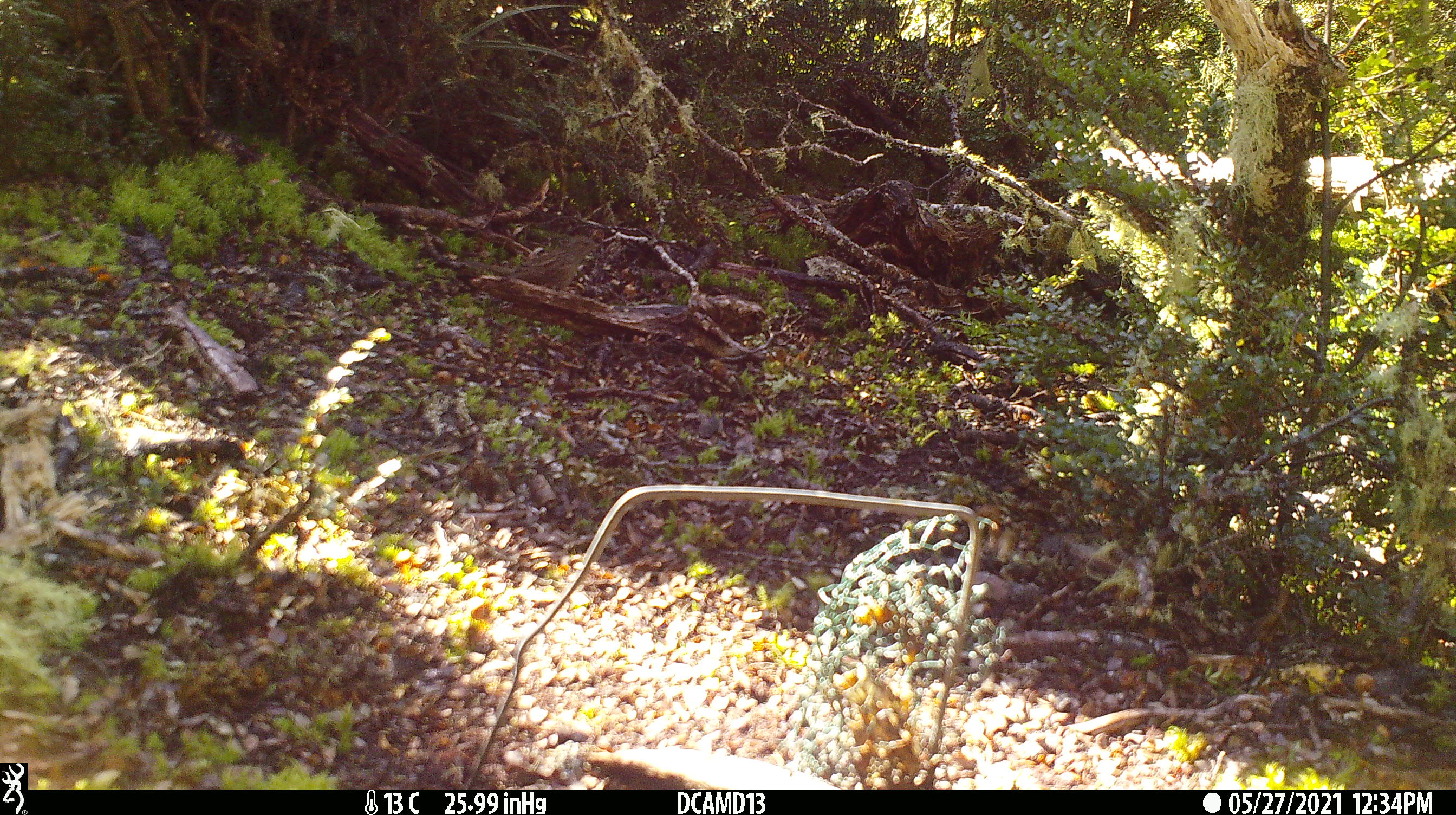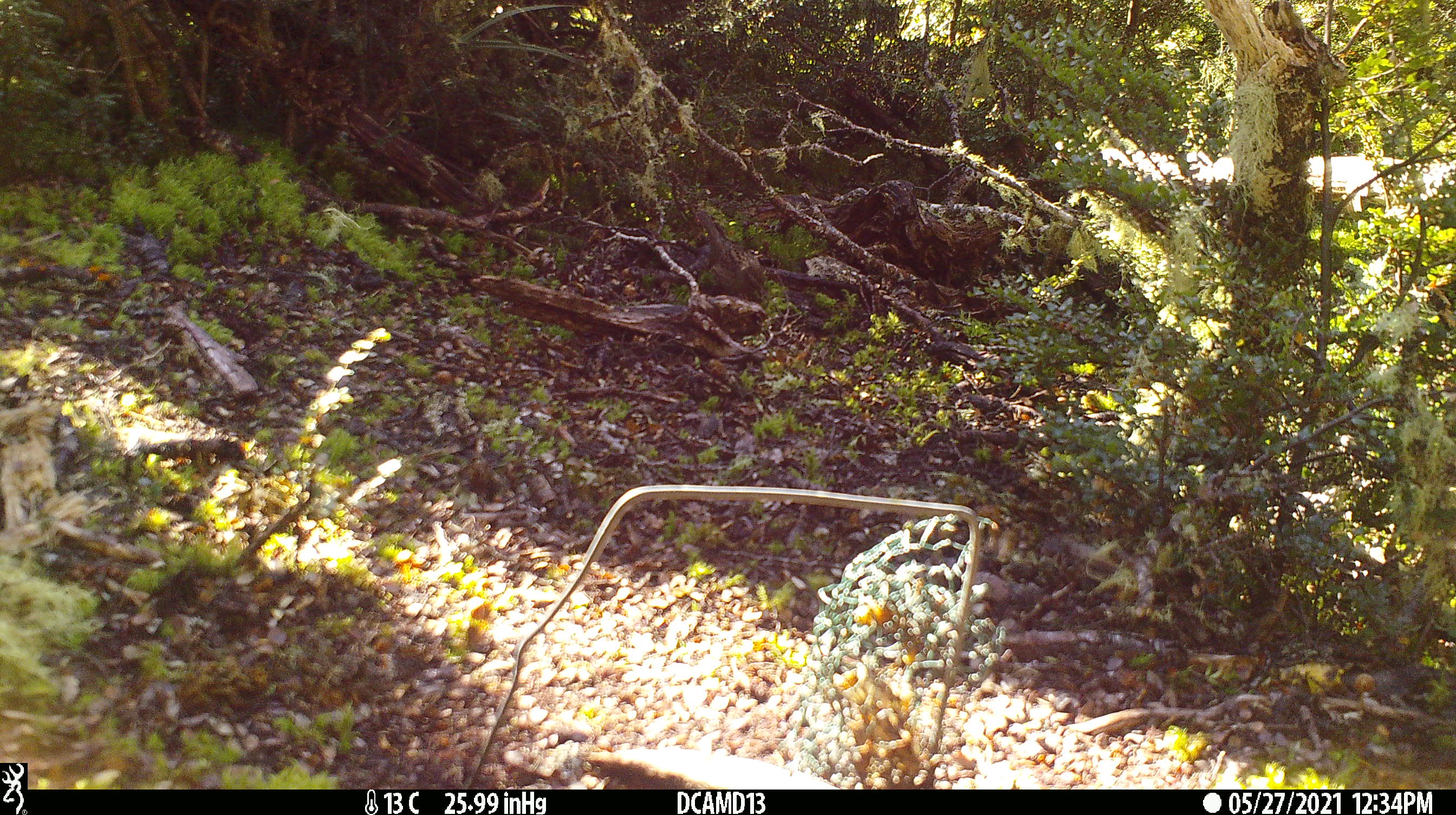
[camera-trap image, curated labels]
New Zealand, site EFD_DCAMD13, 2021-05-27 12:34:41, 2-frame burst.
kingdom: Animalia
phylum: Chordata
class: Aves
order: Passeriformes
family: Prunellidae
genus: Prunella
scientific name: Prunella modularis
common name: dunnock